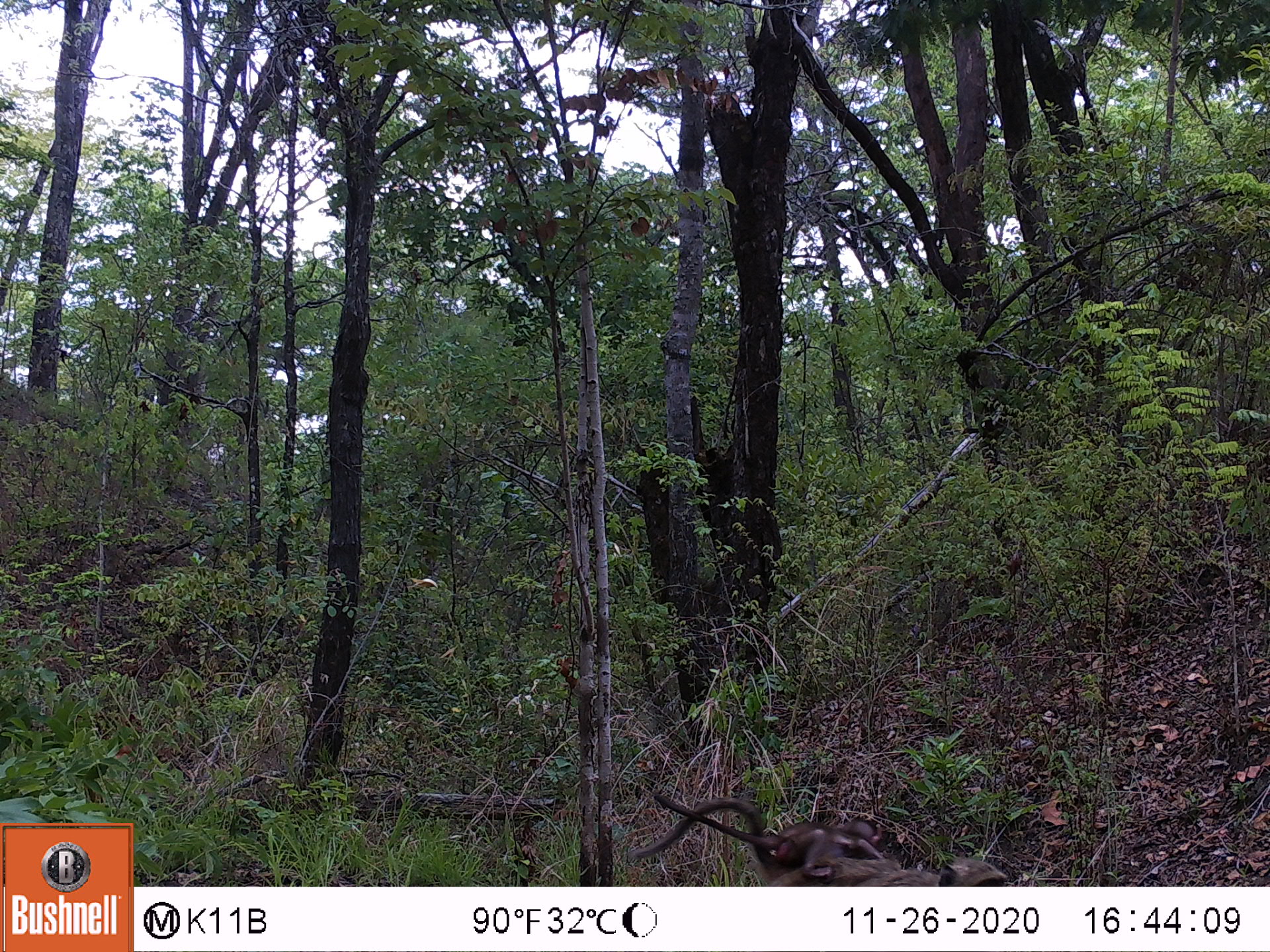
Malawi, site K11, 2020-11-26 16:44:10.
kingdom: Animalia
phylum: Chordata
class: Mammalia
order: Primates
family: Cercopithecidae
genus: Papio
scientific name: Papio cynocephalus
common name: yellow baboon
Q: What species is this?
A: Yellow baboon (Papio cynocephalus).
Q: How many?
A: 2.